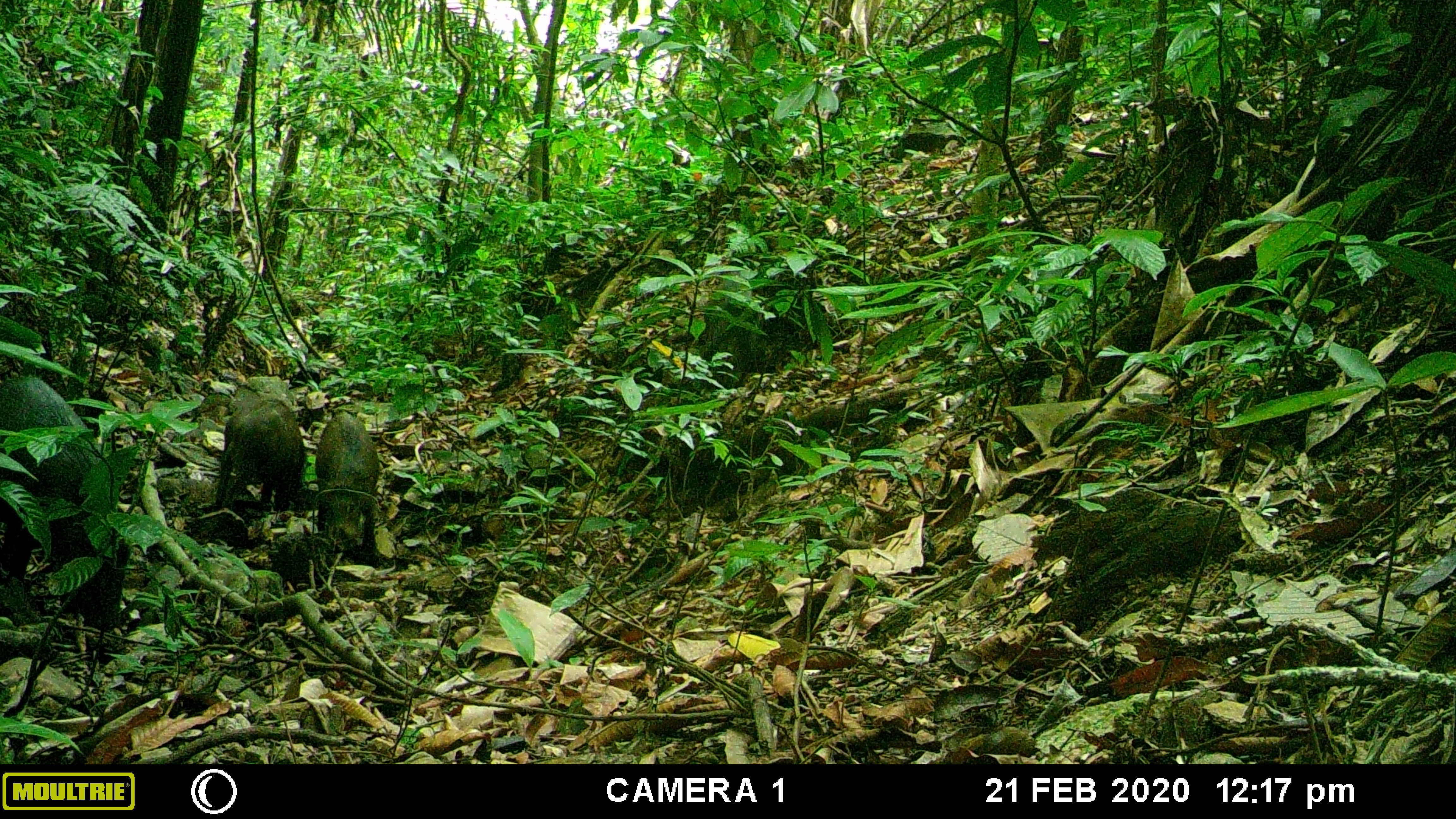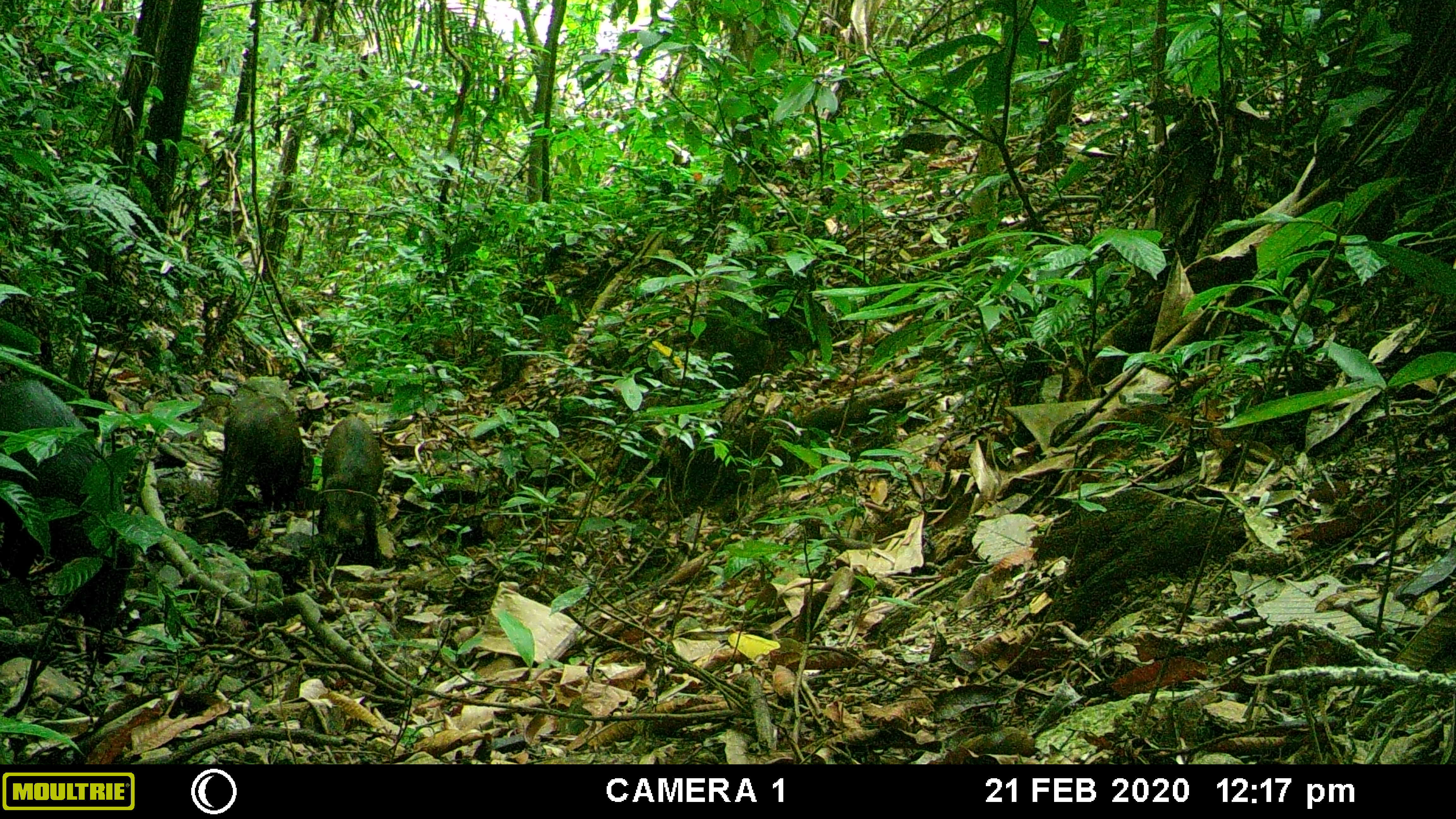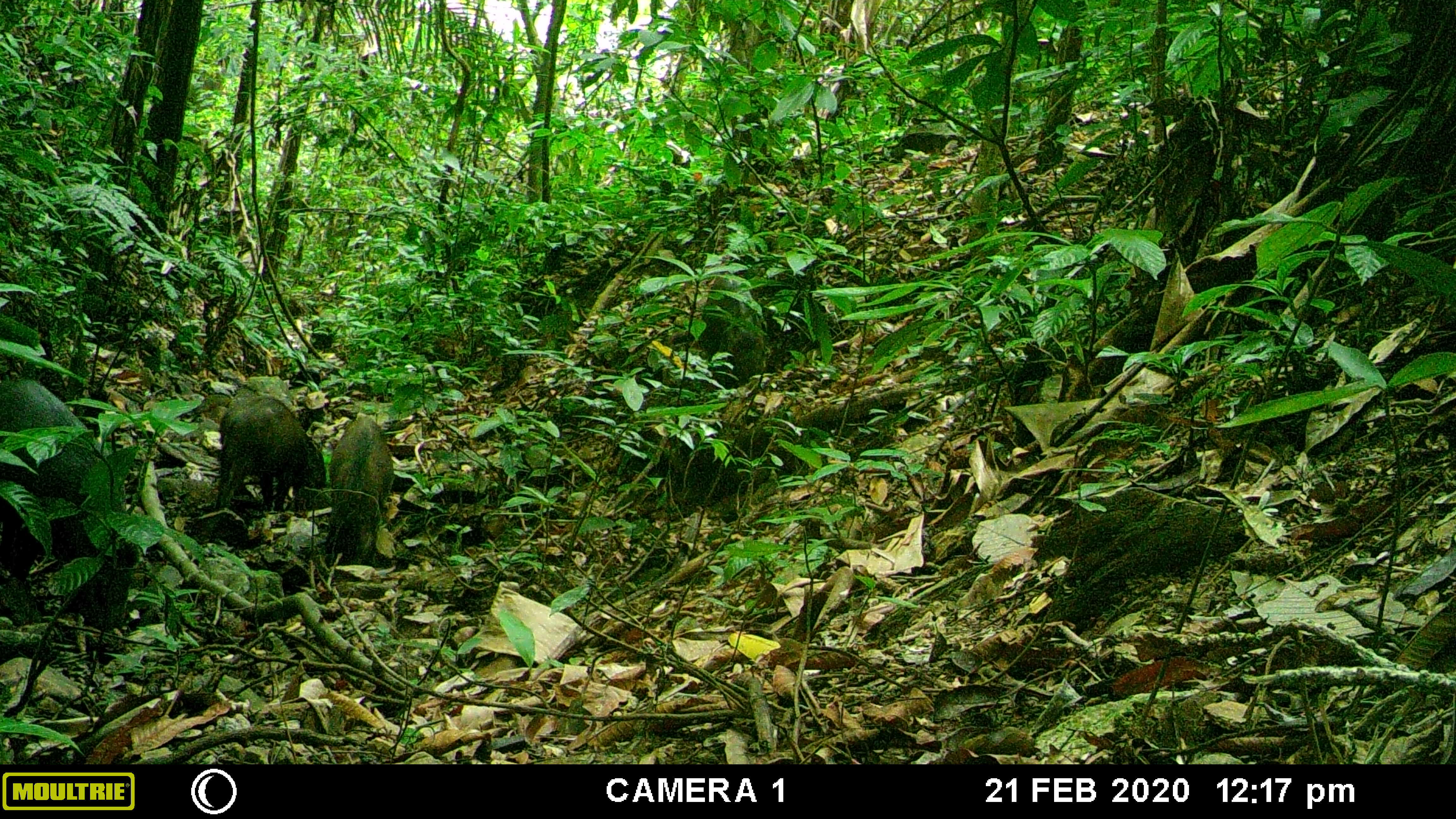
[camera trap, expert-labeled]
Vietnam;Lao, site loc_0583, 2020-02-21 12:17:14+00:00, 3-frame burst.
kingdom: Animalia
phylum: Chordata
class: Mammalia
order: Artiodactyla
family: Suidae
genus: Sus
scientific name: Sus scrofa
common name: eurasian wild pig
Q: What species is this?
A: Eurasian wild pig (Sus scrofa).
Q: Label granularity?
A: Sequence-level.